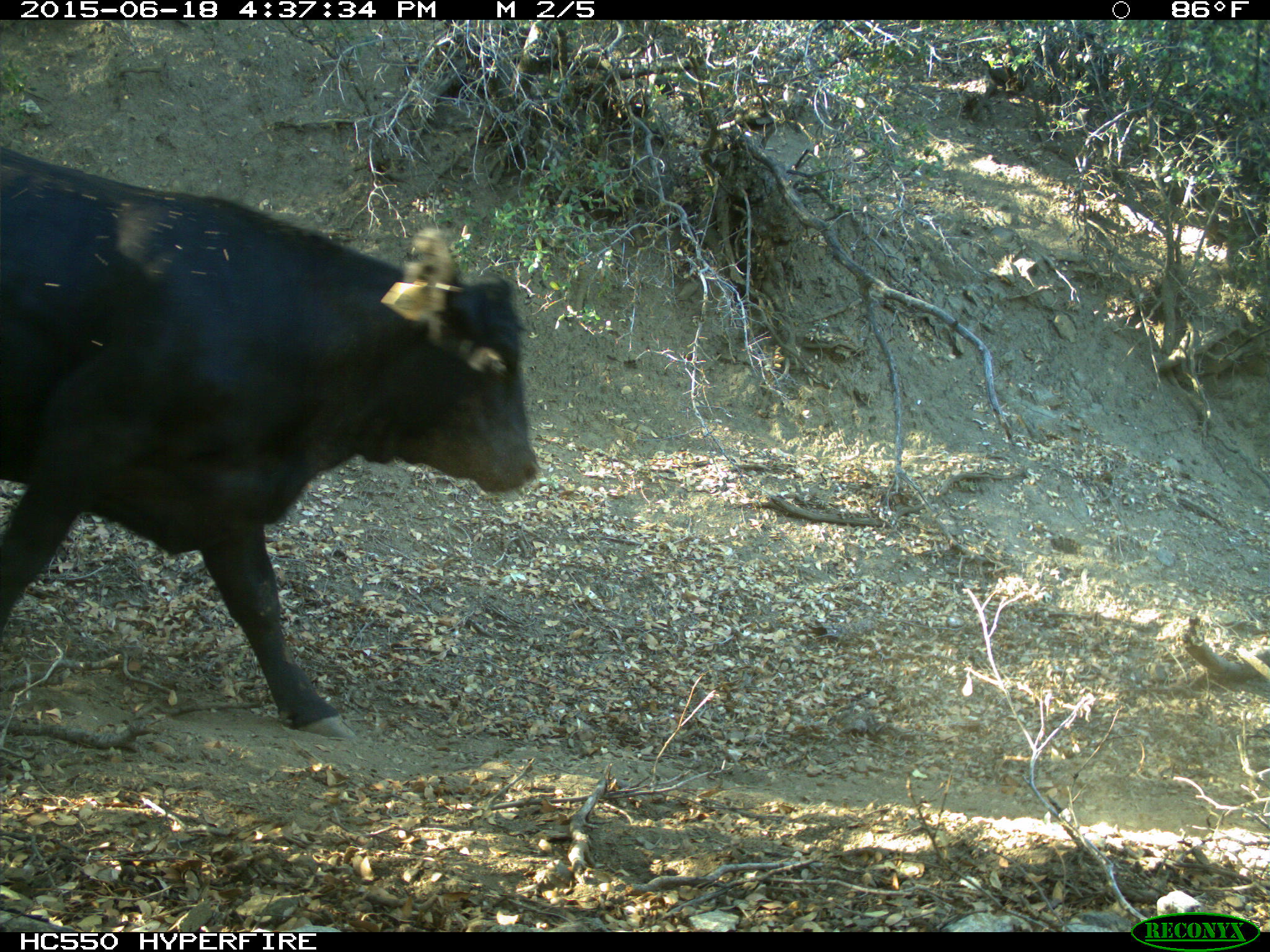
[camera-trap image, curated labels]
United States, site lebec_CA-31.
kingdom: Animalia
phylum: Chordata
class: Mammalia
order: Artiodactyla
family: Bovidae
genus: Bos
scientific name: Bos taurus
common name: domestic cow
Bos taurus (domestic cow).